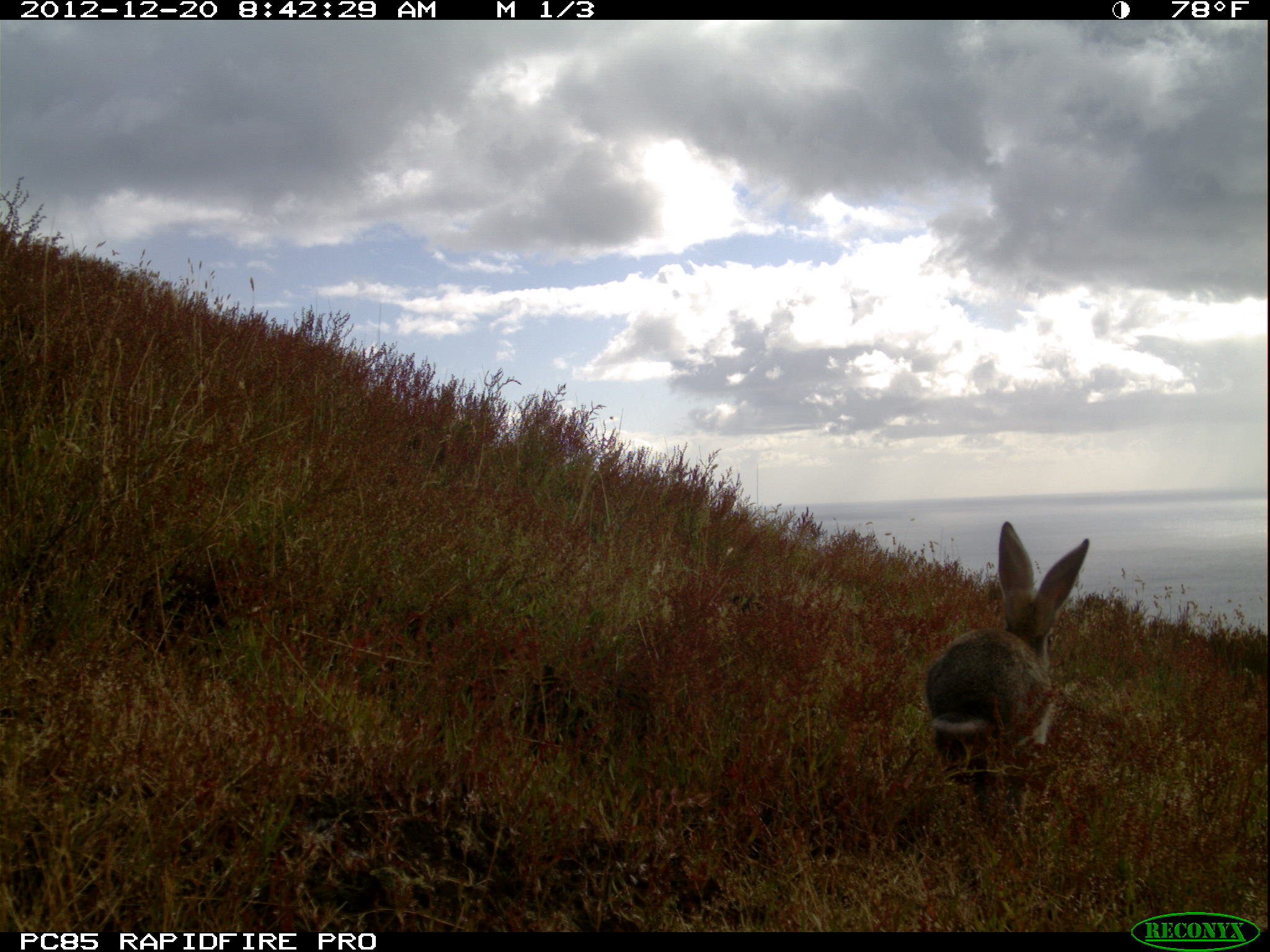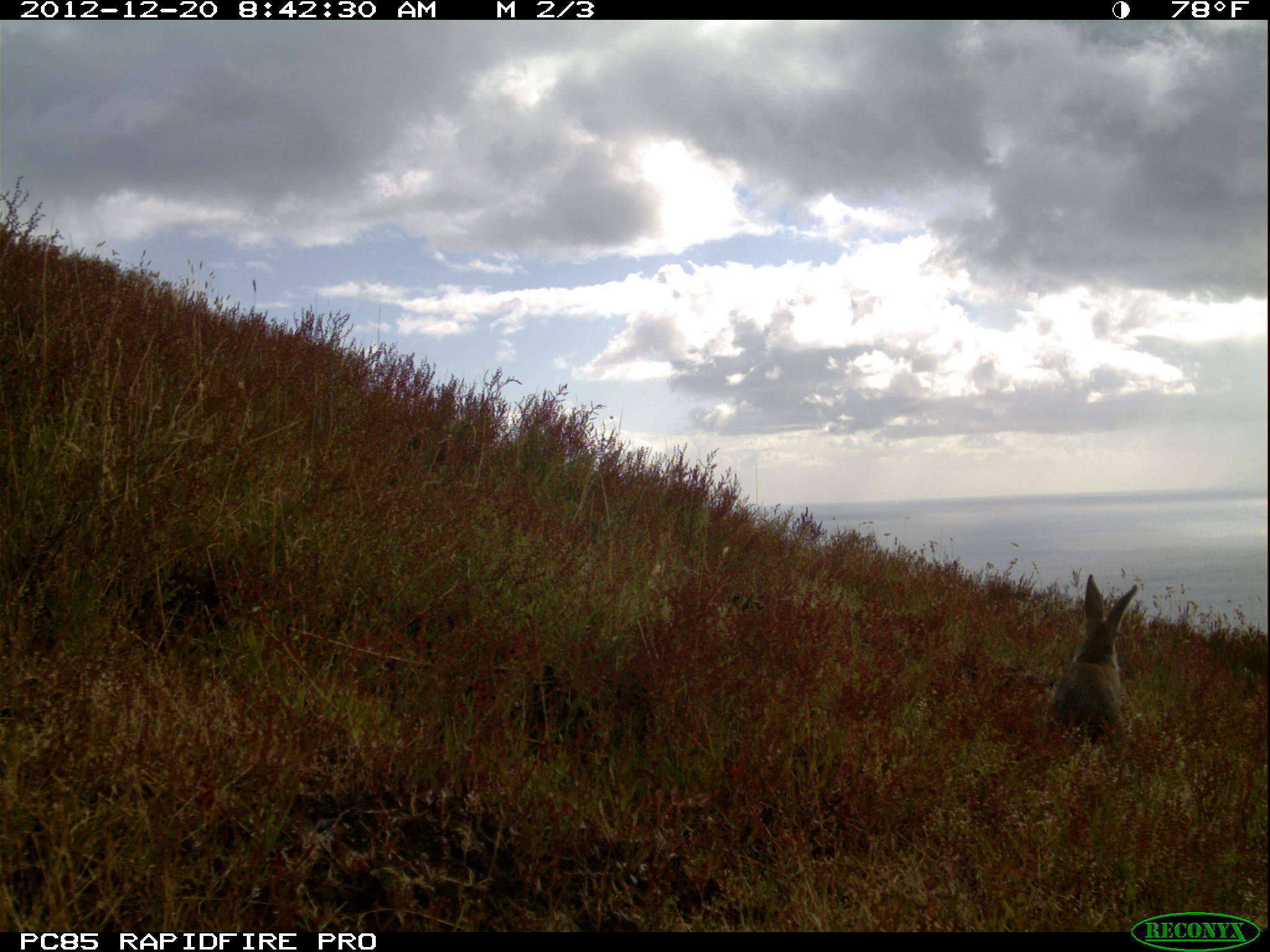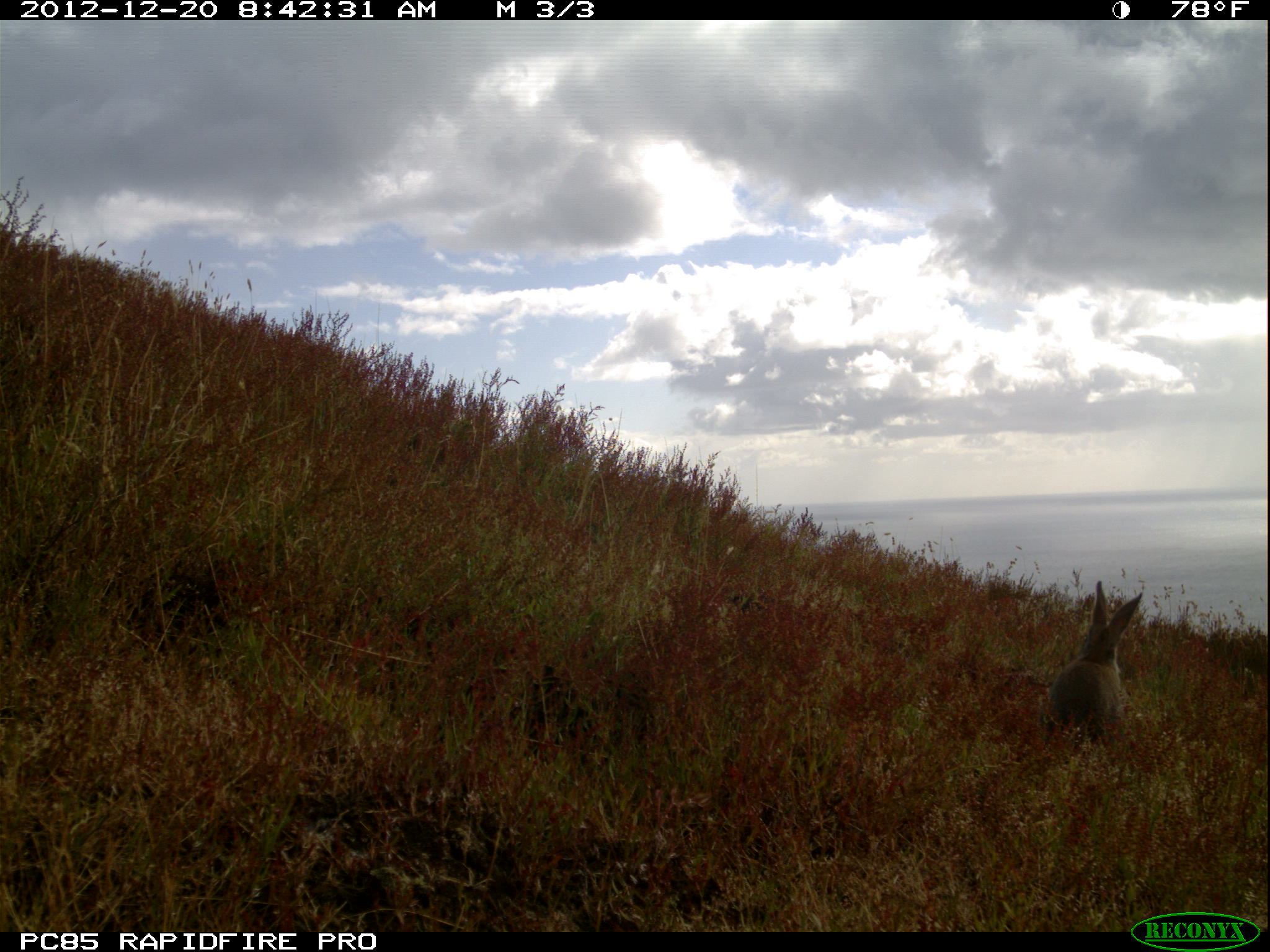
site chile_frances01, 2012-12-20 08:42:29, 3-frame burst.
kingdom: Animalia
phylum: Chordata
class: Mammalia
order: Lagomorpha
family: Leporidae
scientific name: Leporidae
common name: rabbits and hares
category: rabbit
Rabbit (rabbits and hares) (Leporidae).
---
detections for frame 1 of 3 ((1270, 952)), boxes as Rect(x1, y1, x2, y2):
rabbit: Rect(920, 521, 1093, 813)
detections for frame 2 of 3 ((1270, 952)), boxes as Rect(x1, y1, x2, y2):
rabbit: Rect(1042, 574, 1140, 757)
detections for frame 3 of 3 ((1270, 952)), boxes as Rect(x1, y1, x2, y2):
rabbit: Rect(1039, 583, 1142, 751)